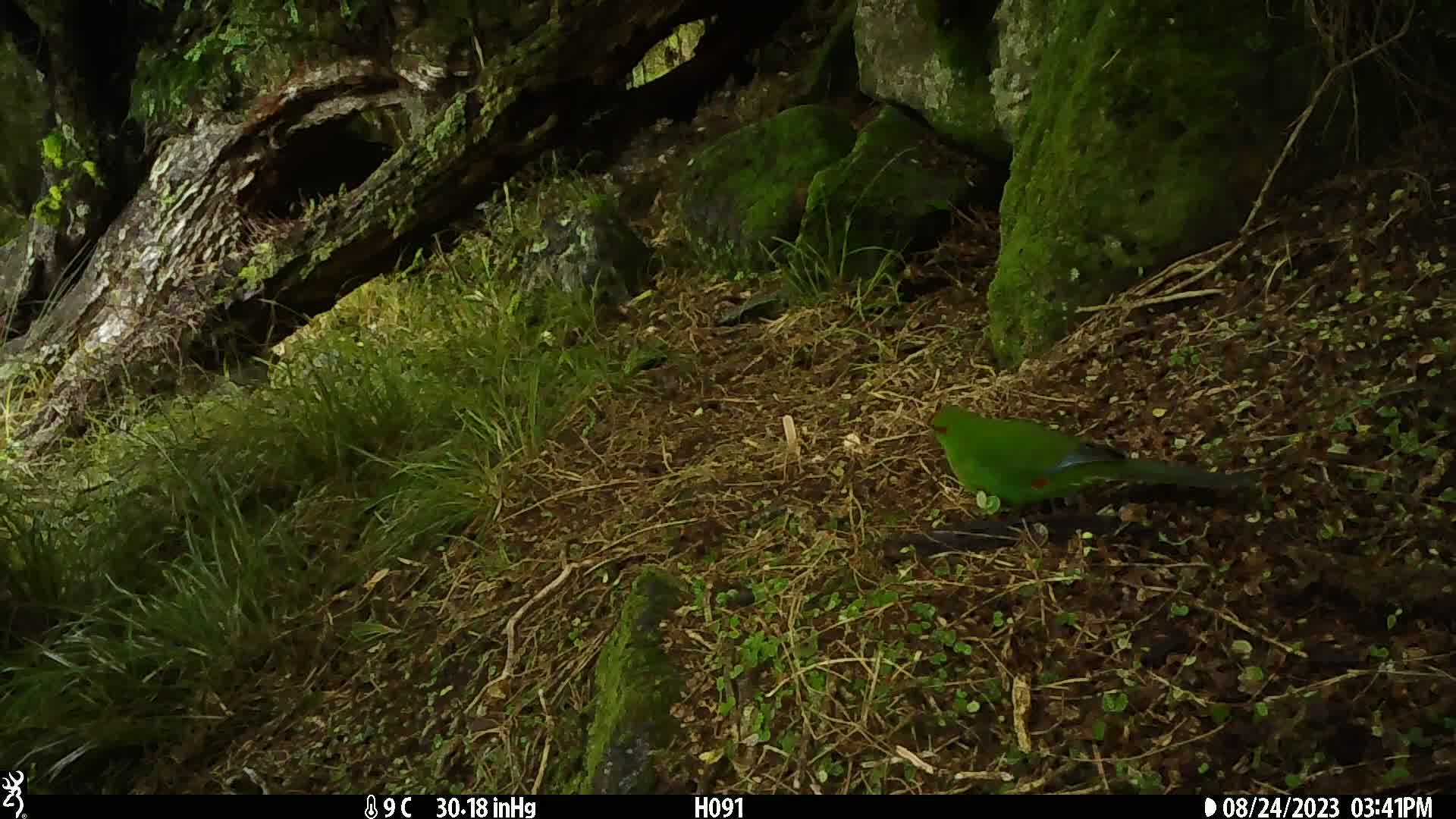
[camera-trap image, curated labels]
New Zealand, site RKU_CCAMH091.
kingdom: Animalia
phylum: Chordata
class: Aves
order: Psittaciformes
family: Psittaculidae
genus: Cyanoramphus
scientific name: Cyanoramphus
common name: parakeet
Parakeet (Cyanoramphus).